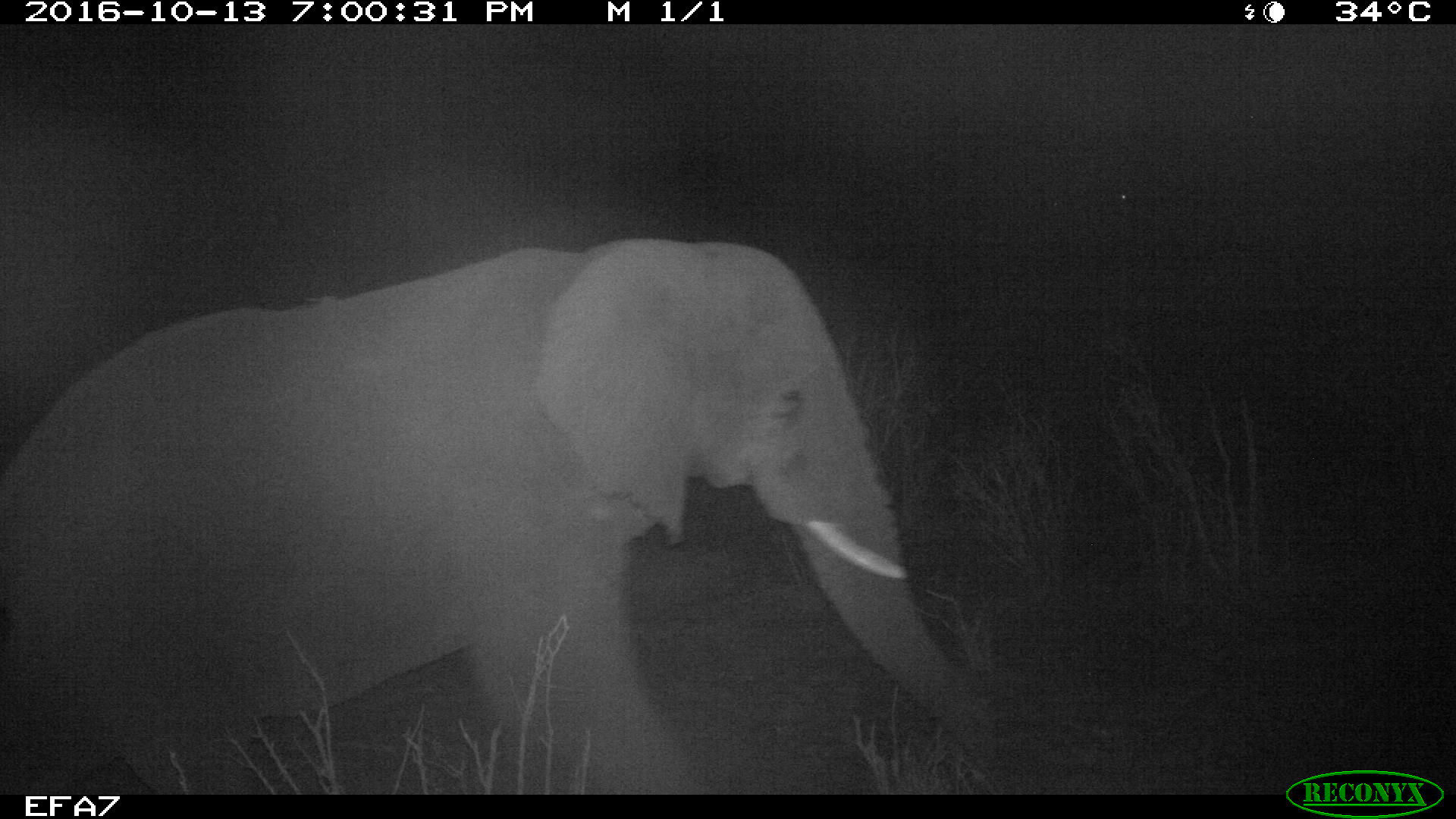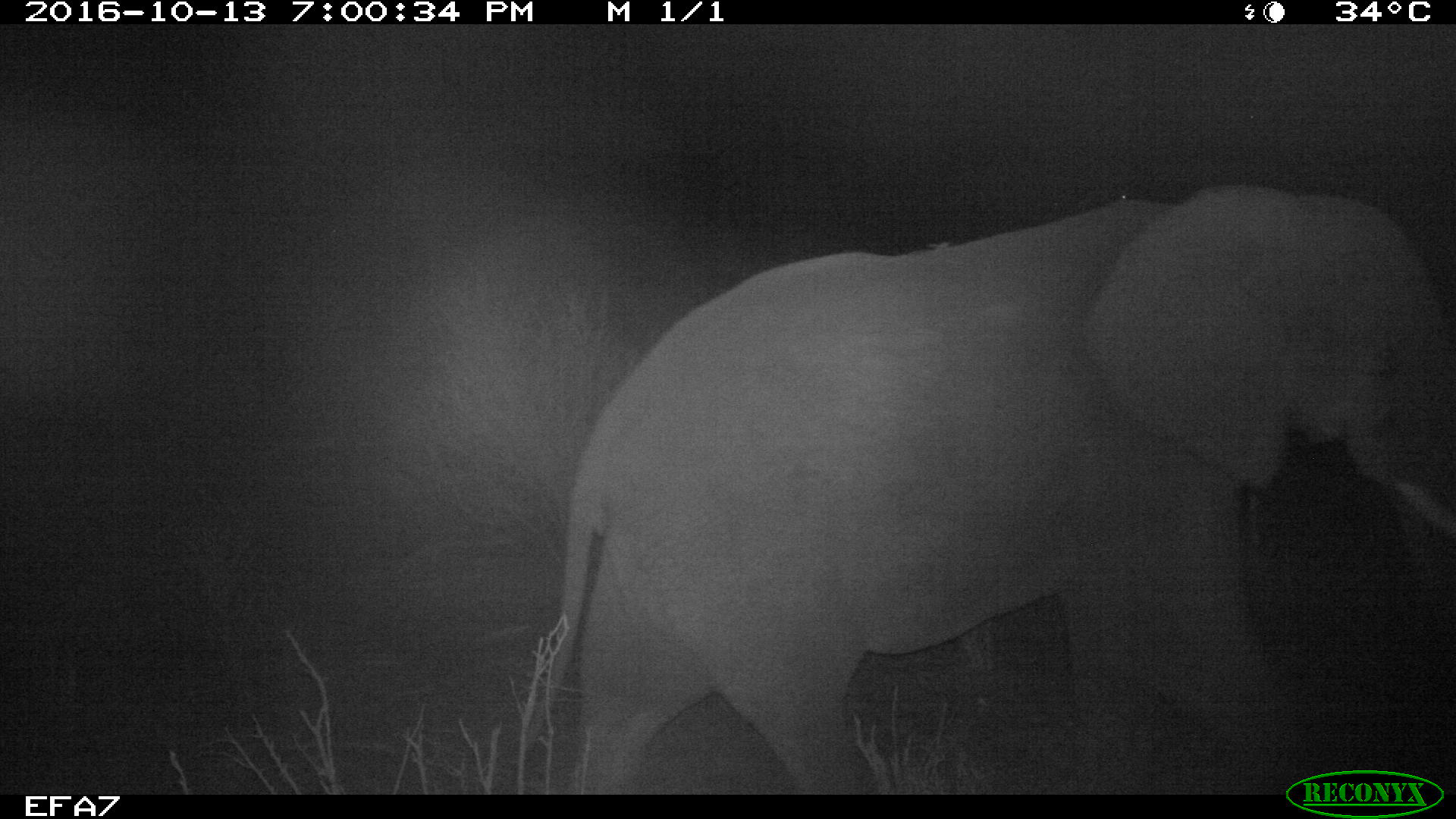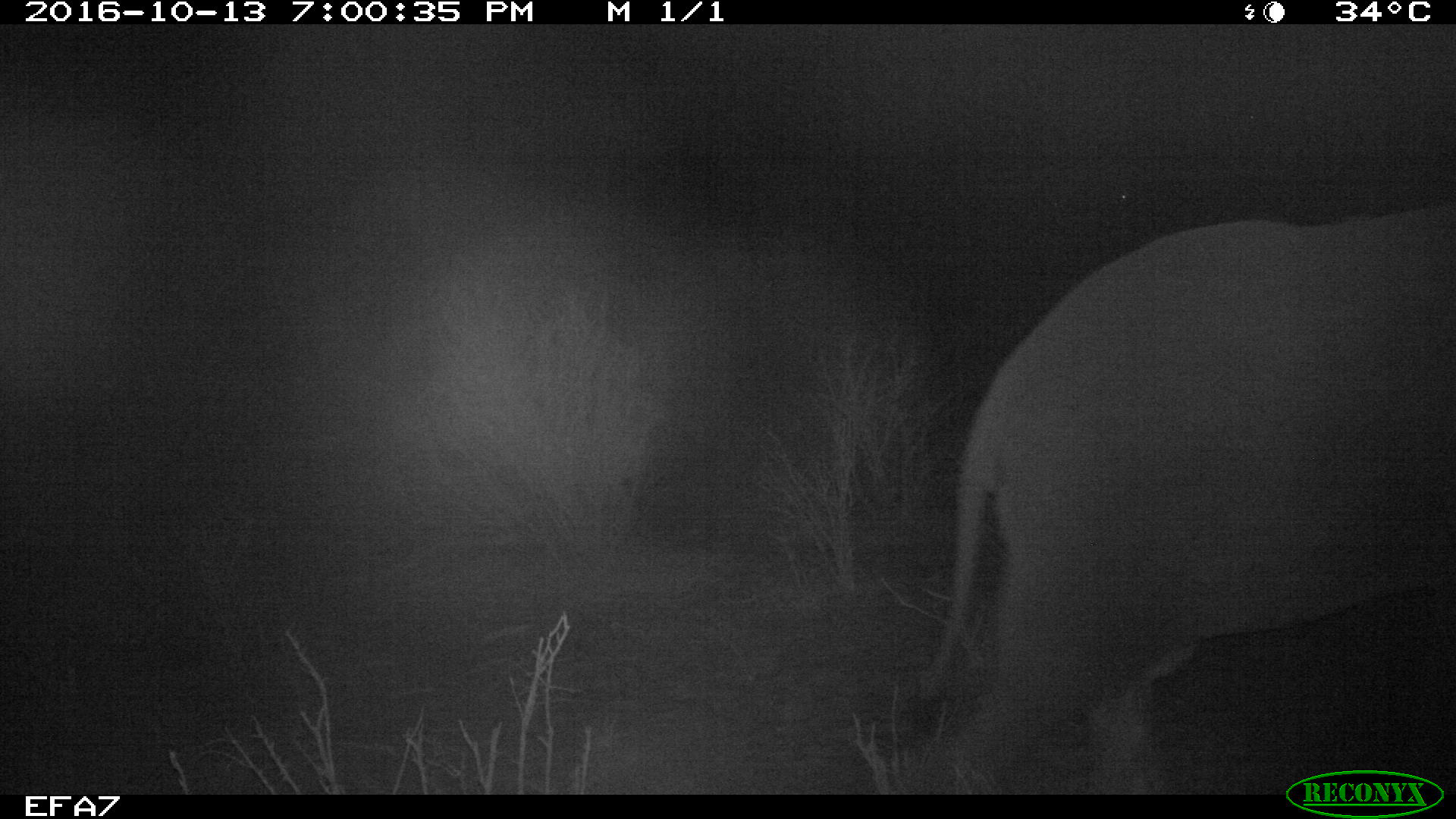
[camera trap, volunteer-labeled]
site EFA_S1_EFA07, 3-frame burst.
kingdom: Animalia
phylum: Chordata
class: Mammalia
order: Proboscidea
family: Elephantidae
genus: Loxodonta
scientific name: Loxodonta africana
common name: african bush elephant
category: elephant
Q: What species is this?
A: Elephant (african bush elephant) (Loxodonta africana).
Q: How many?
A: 1.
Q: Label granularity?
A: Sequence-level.